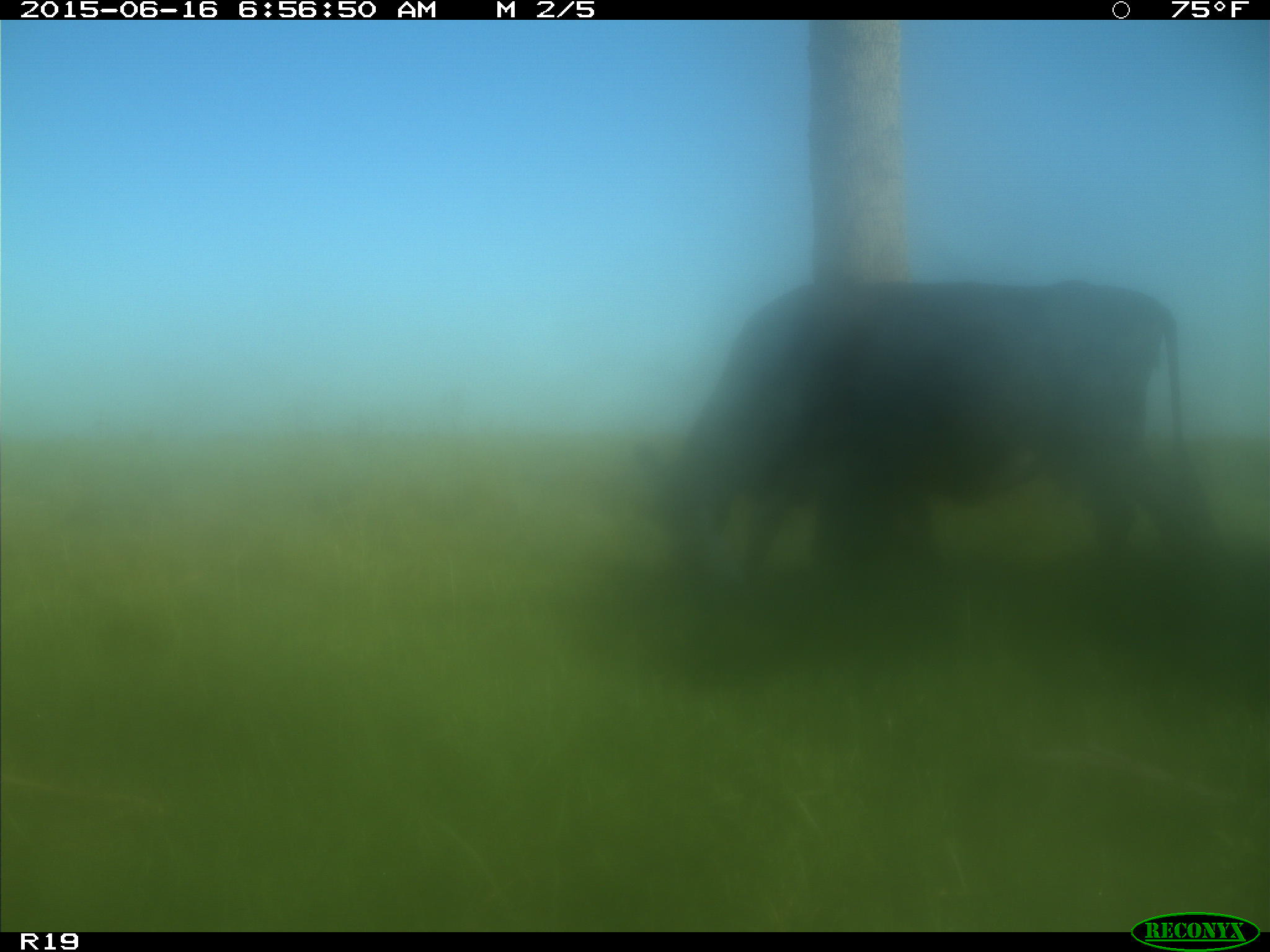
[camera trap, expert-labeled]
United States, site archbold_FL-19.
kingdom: Animalia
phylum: Chordata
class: Mammalia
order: Artiodactyla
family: Bovidae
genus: Bos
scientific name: Bos taurus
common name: domestic cow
Bos taurus (domestic cow).